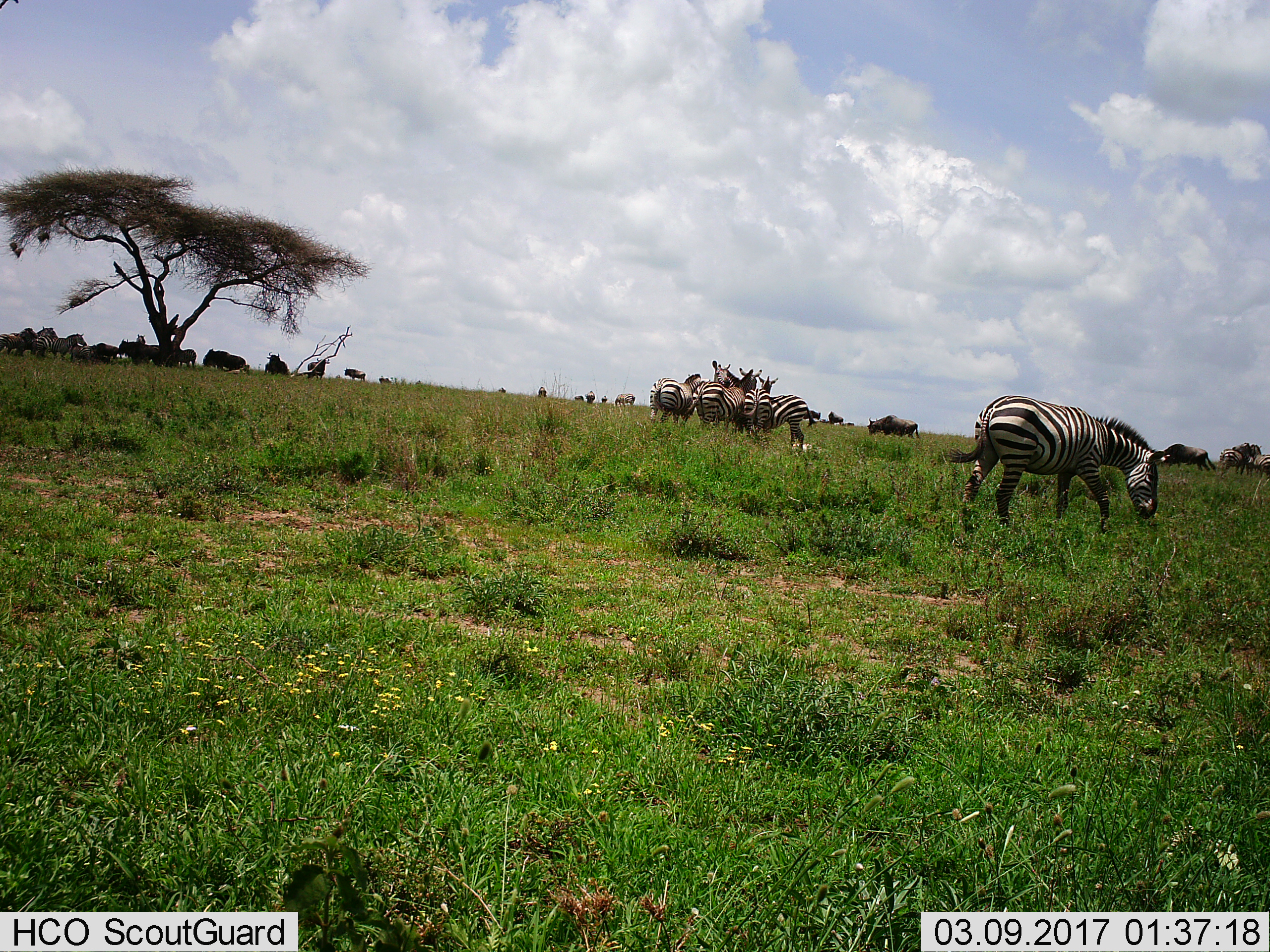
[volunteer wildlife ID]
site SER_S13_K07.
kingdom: Animalia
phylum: Chordata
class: Mammalia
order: Artiodactyla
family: Bovidae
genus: Connochaetes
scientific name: Connochaetes taurinus taurinus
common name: blue wildebeest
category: wildebeestblue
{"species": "wildebeestblue (blue wildebeest) (Connochaetes taurinus taurinus)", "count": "11-50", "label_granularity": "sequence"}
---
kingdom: Animalia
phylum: Chordata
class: Mammalia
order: Perissodactyla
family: Equidae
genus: Equus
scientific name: Equus quagga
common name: plains zebra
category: zebraplains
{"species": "zebraplains (plains zebra) (Equus quagga)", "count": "11-50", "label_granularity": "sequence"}